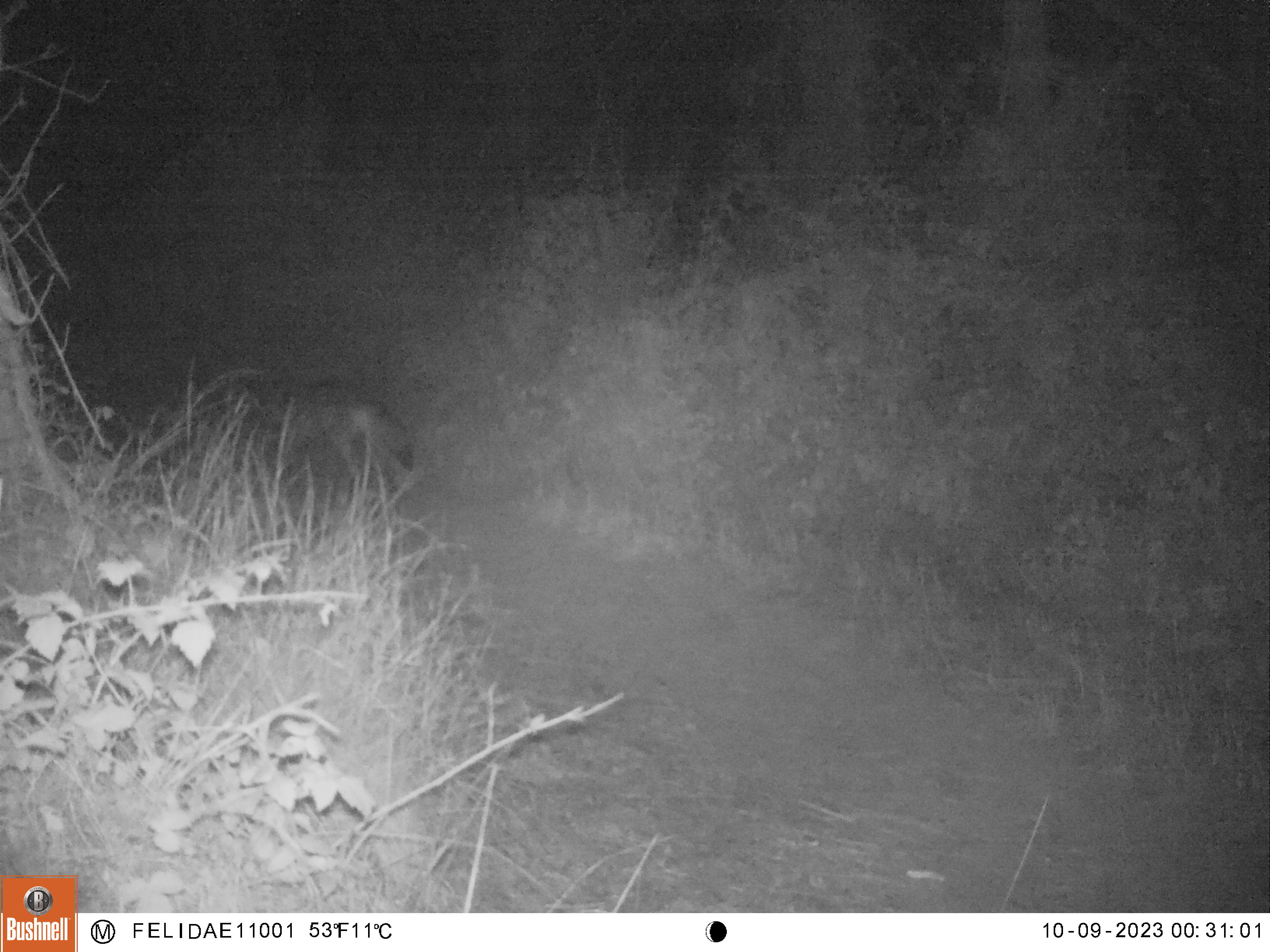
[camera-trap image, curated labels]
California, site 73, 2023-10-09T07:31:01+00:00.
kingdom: Animalia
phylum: Chordata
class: Mammalia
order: Carnivora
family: Canidae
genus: Urocyon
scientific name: Urocyon cinereoargenteus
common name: gray fox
Gray fox (Urocyon cinereoargenteus).